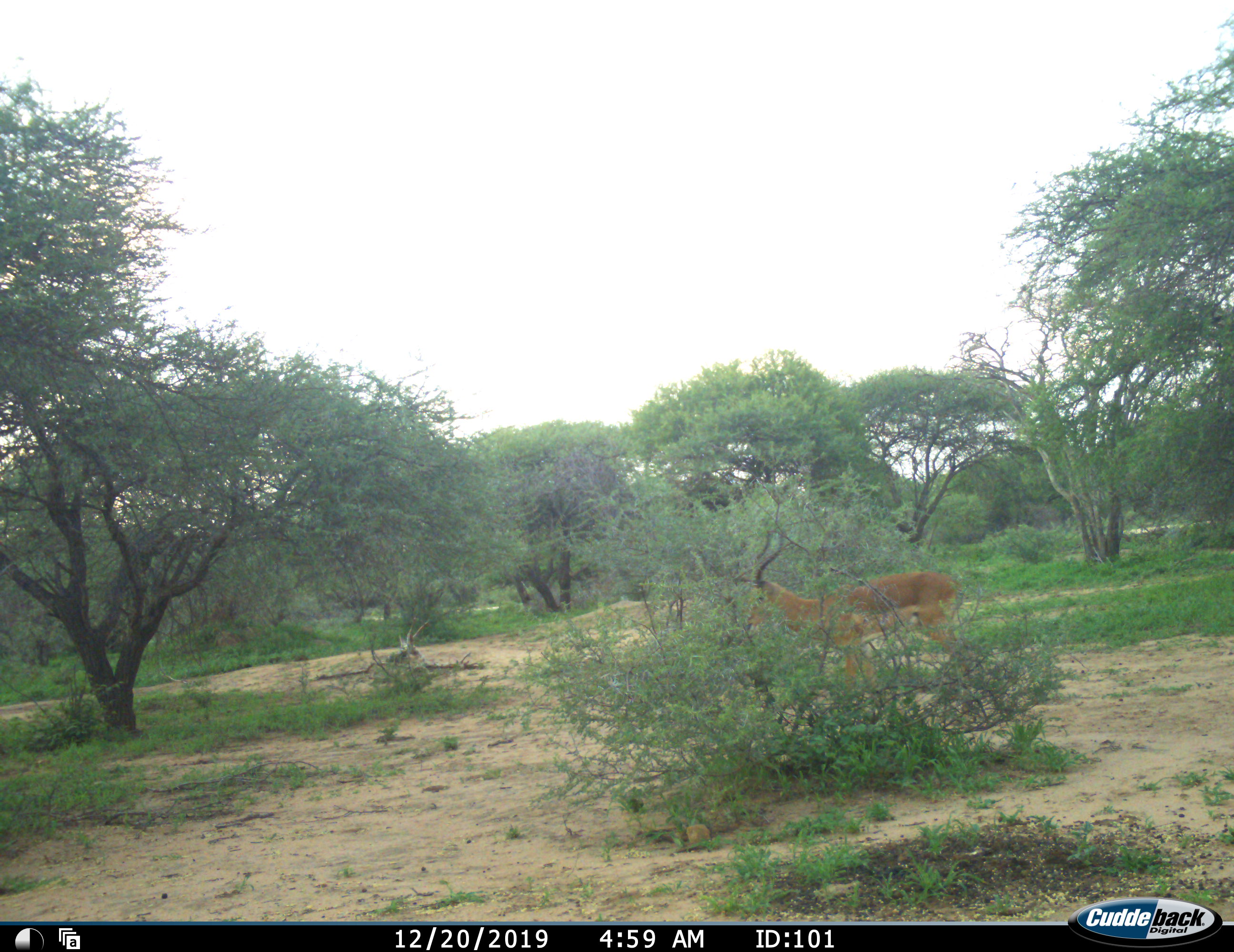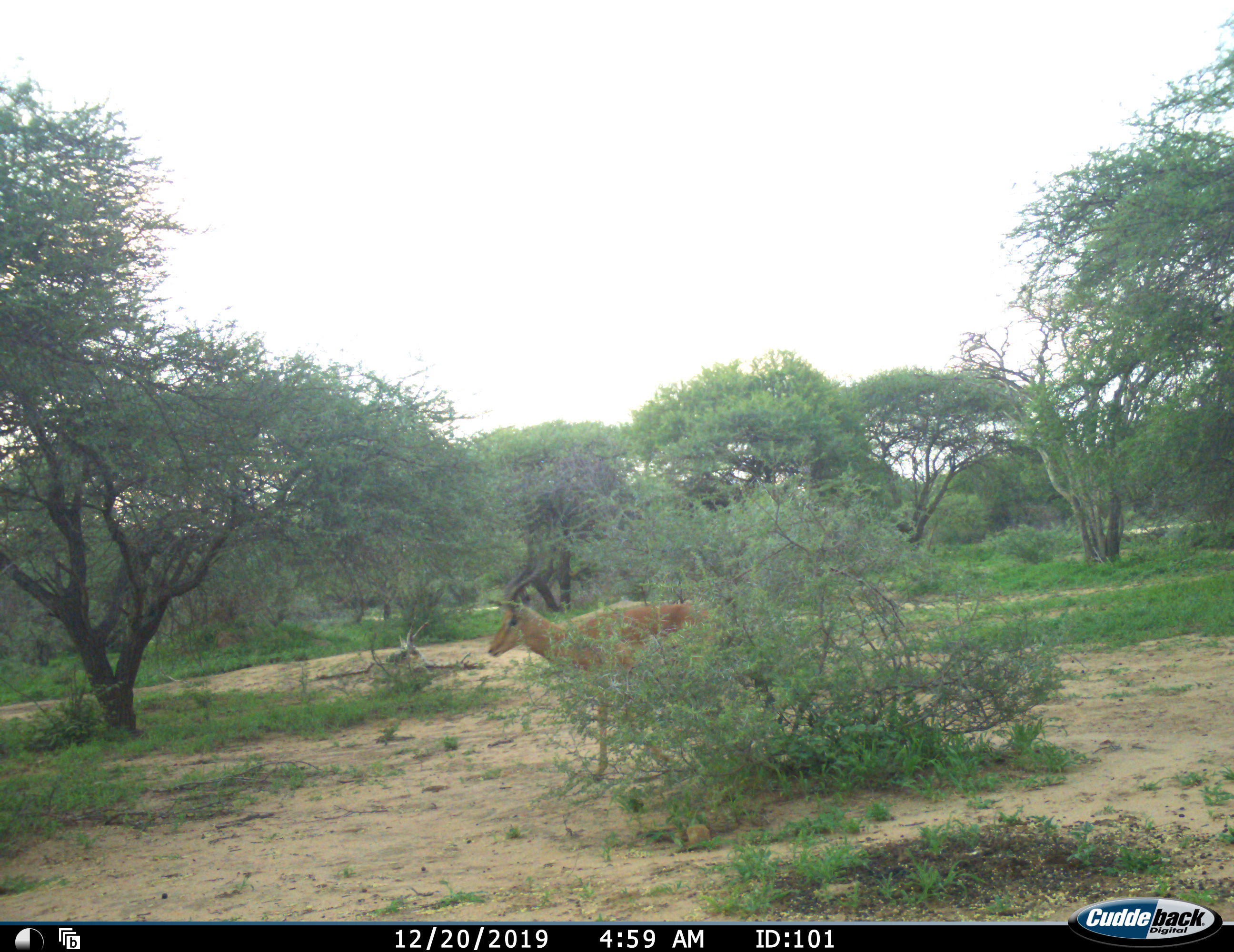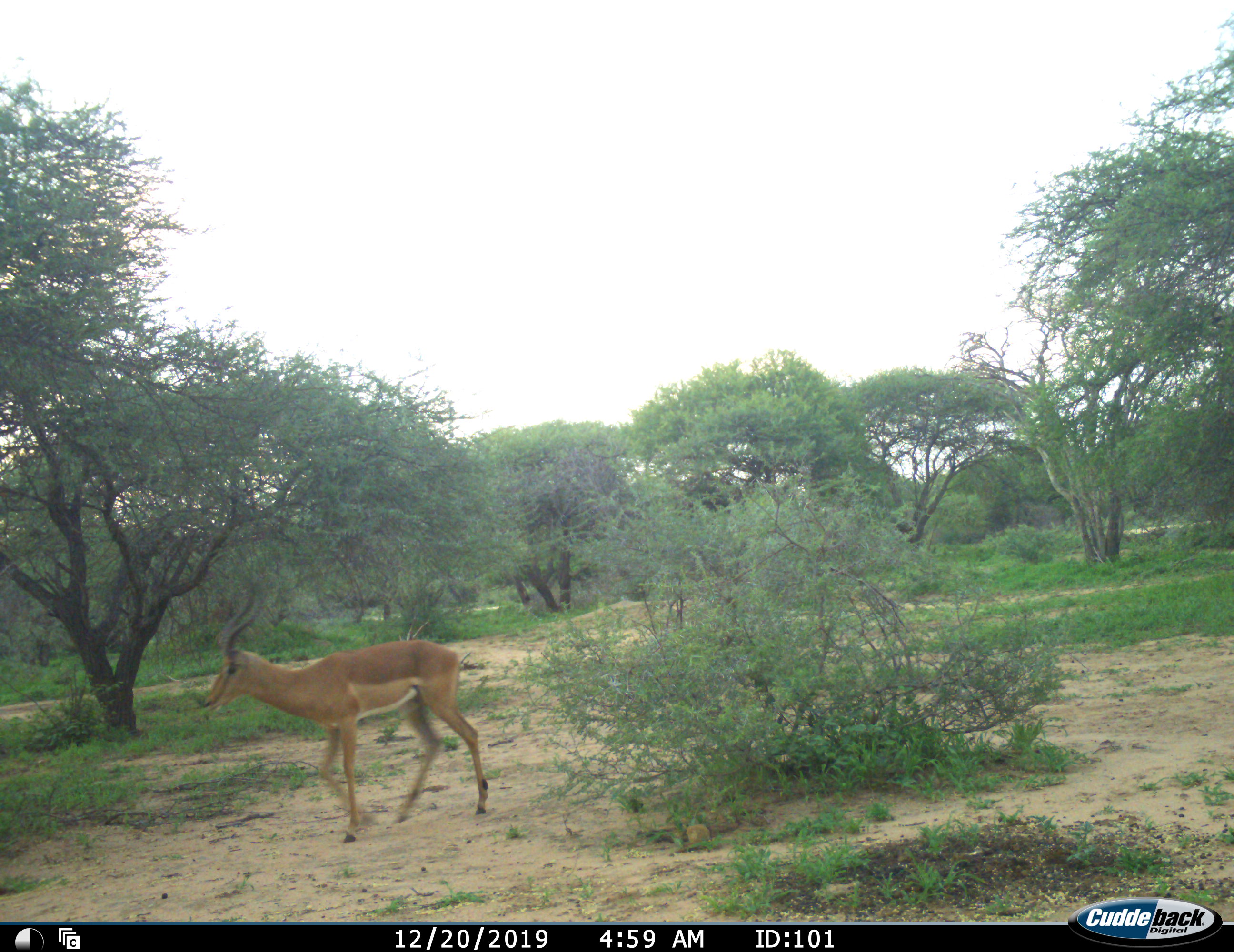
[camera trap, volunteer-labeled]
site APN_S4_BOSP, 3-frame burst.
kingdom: Animalia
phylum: Chordata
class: Mammalia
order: Artiodactyla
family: Bovidae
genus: Aepyceros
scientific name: Aepyceros melampus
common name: impala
Impala (Aepyceros melampus), count 1. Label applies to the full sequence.